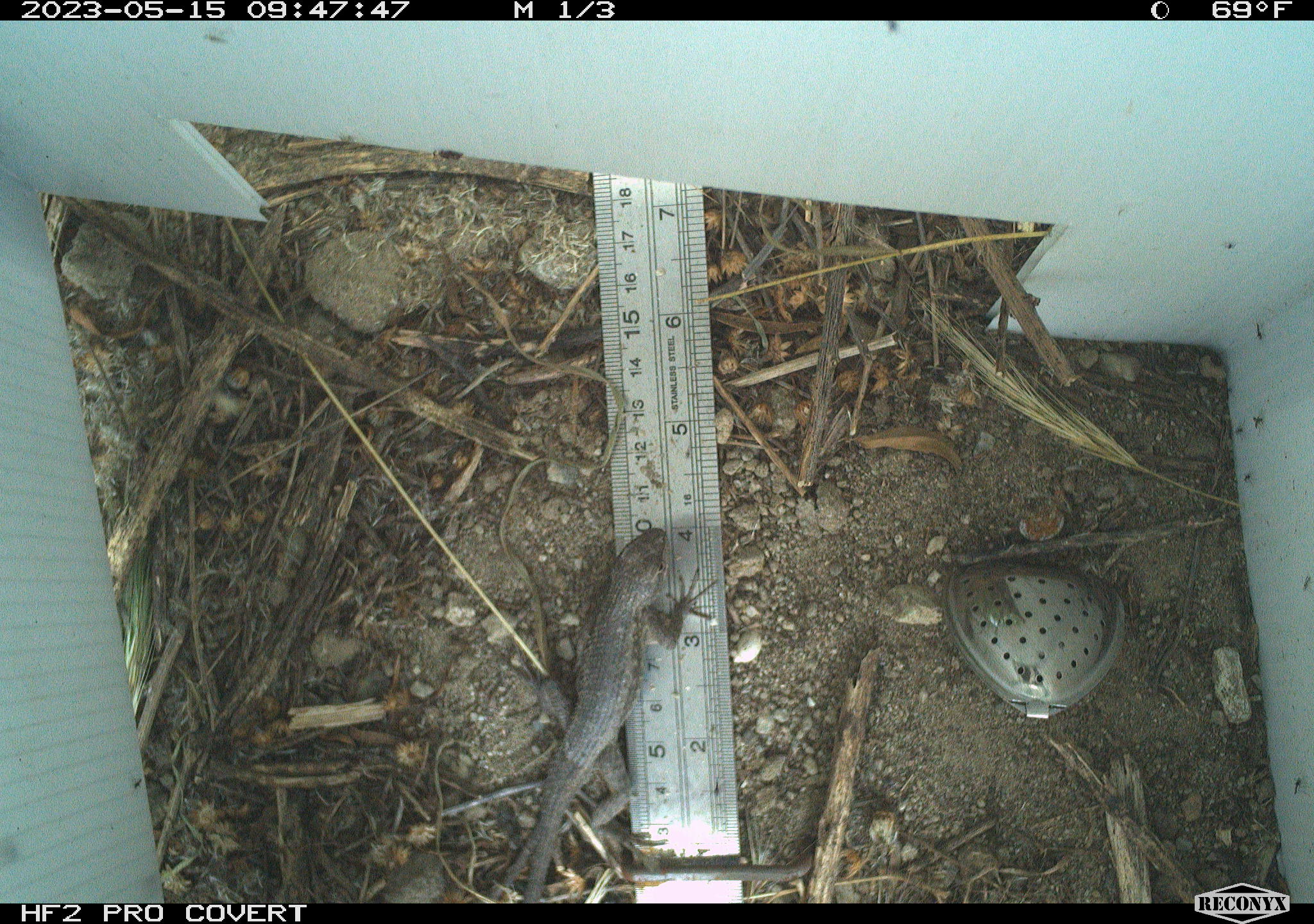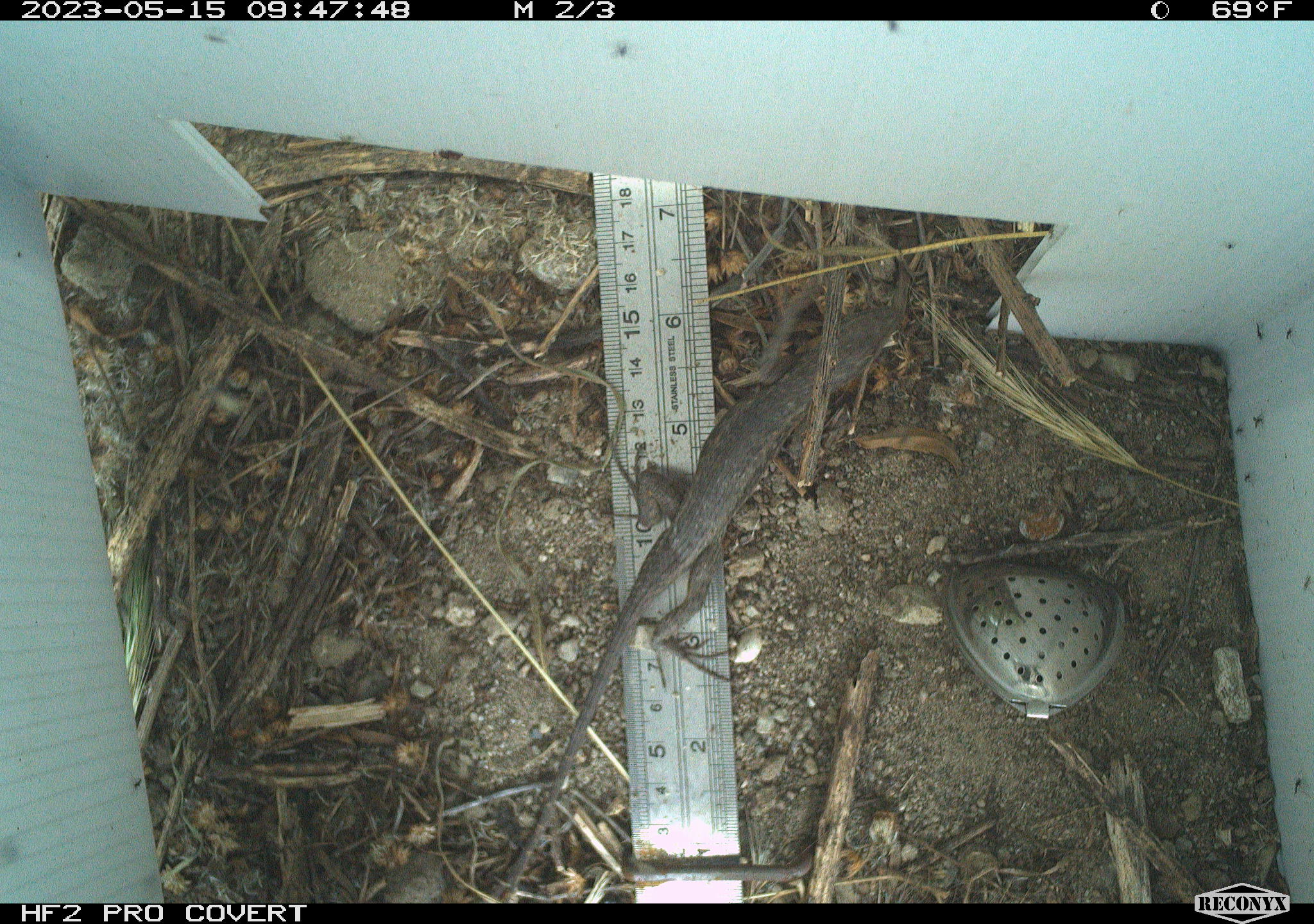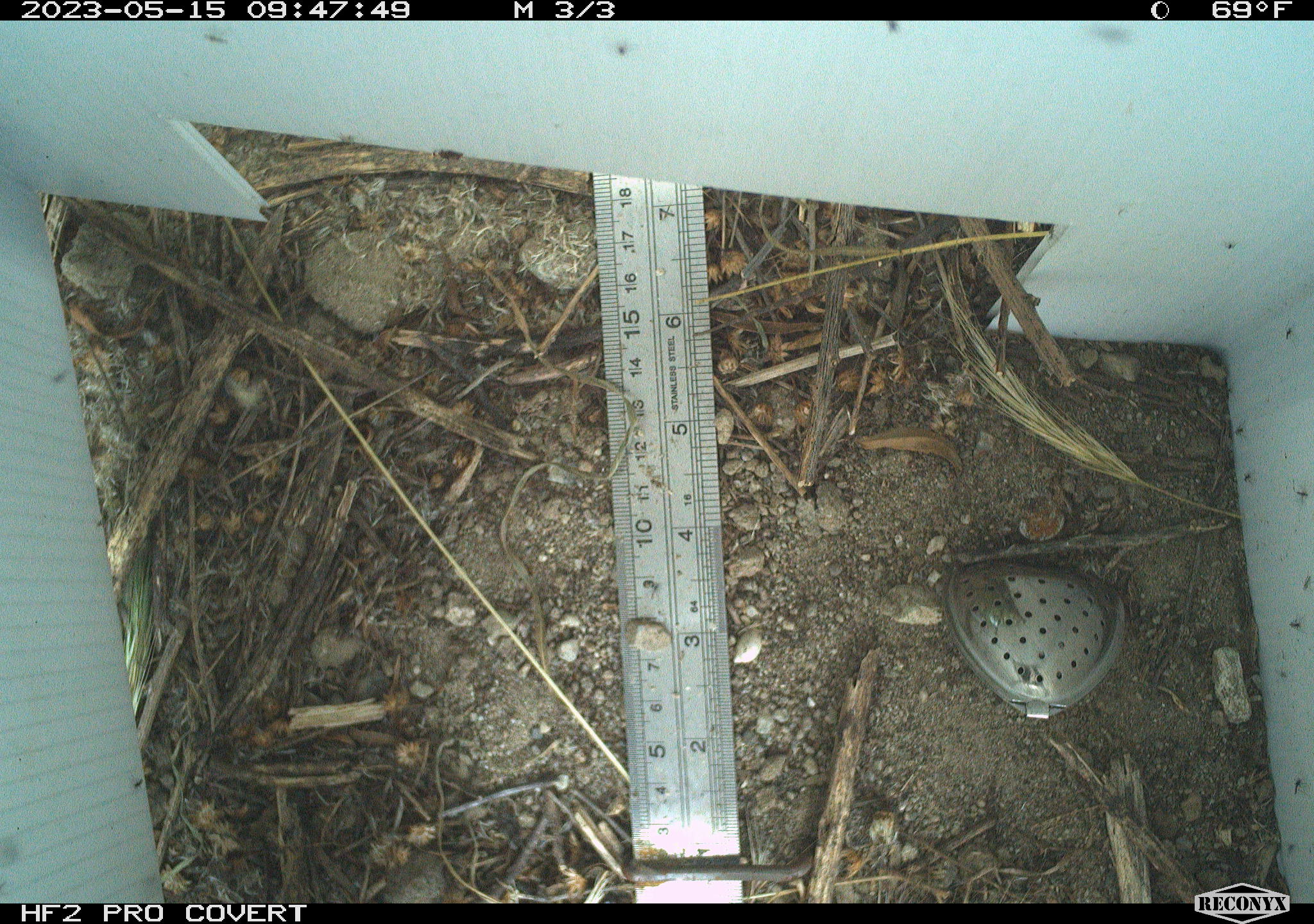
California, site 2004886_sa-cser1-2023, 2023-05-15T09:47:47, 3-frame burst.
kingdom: Animalia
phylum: Chordata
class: Reptilia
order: Squamata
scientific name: Squamata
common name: lizards and snakes